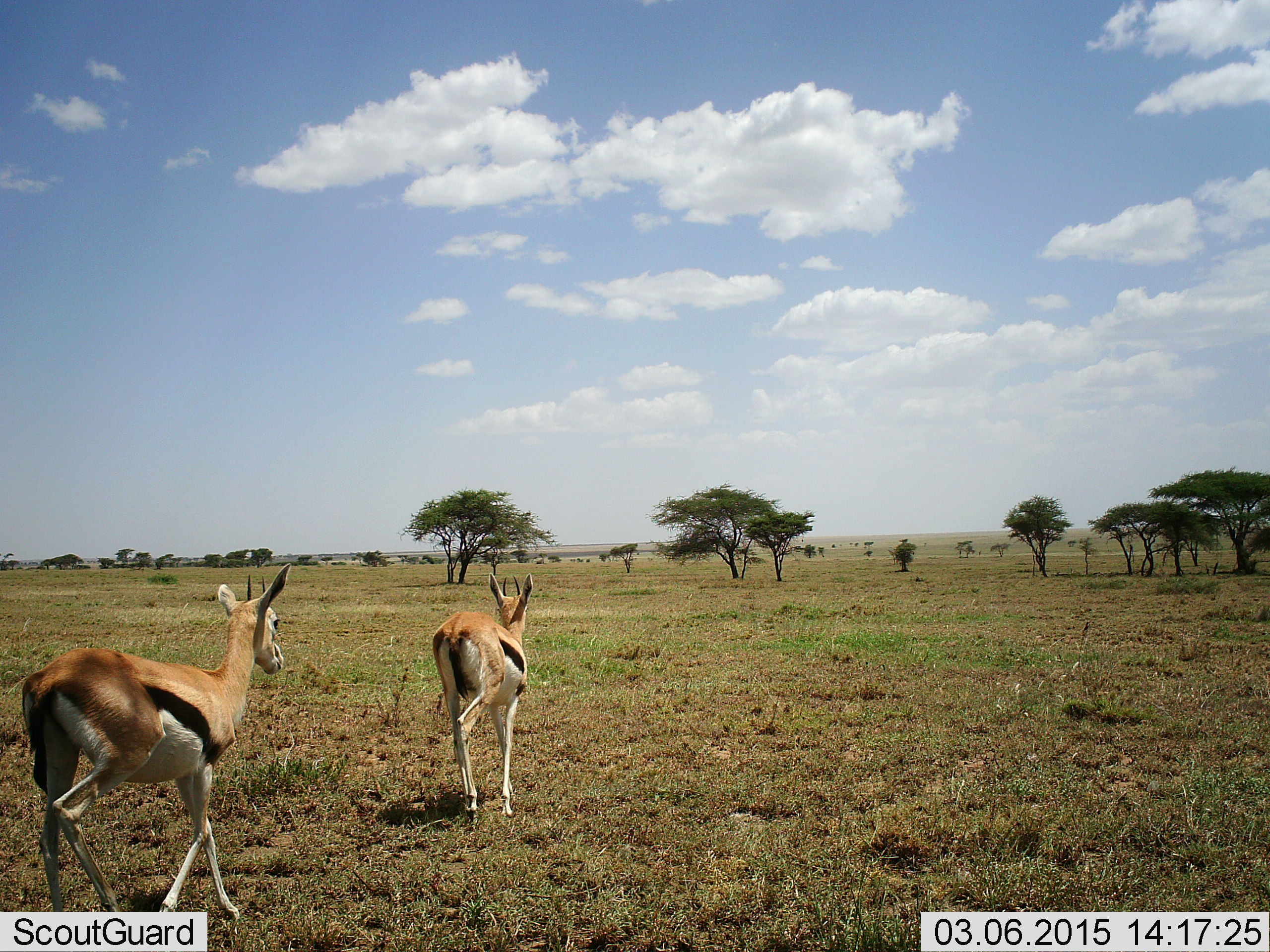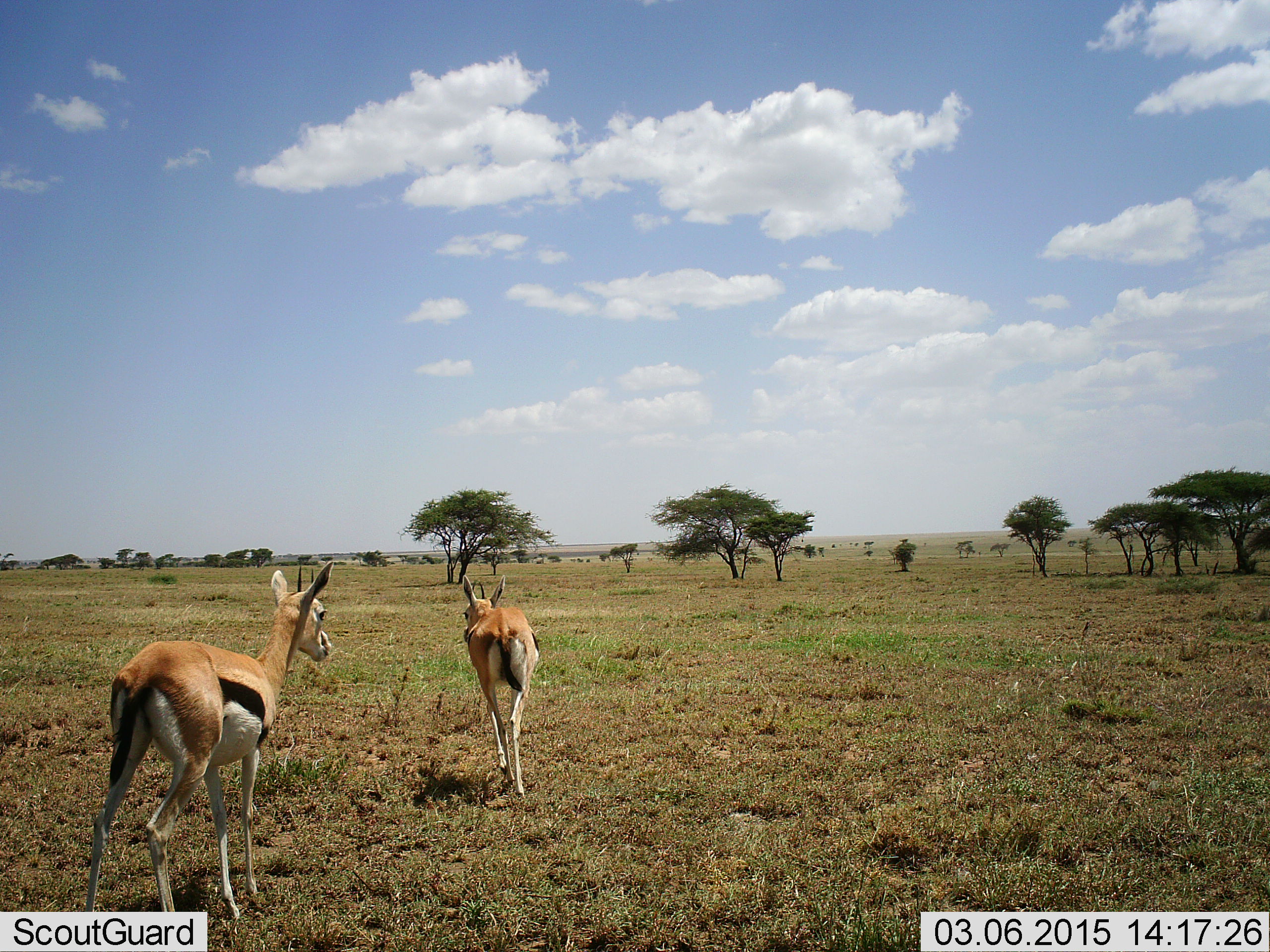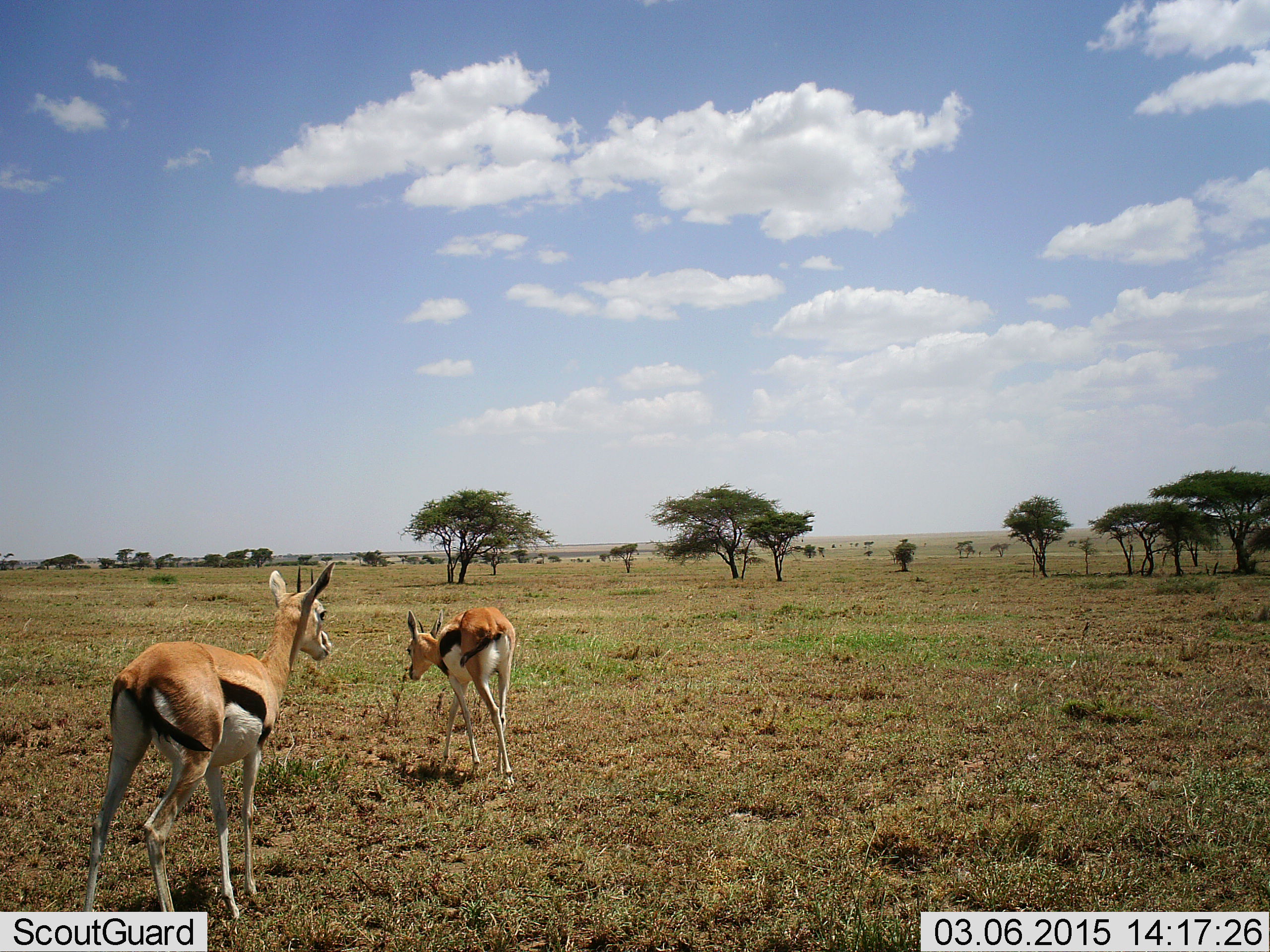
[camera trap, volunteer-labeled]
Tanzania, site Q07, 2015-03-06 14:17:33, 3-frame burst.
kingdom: Animalia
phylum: Chordata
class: Mammalia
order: Artiodactyla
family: Bovidae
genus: Eudorcas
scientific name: Eudorcas thomsonii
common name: thomson's gazelle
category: gazellethomsons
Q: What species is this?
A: Gazellethomsons (thomson's gazelle) (Eudorcas thomsonii).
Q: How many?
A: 2.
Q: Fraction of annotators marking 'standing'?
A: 20%.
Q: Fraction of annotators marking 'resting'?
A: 10%.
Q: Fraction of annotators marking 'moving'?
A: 70%.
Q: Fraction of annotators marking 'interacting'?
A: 10%.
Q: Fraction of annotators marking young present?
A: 0%.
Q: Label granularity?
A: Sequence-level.